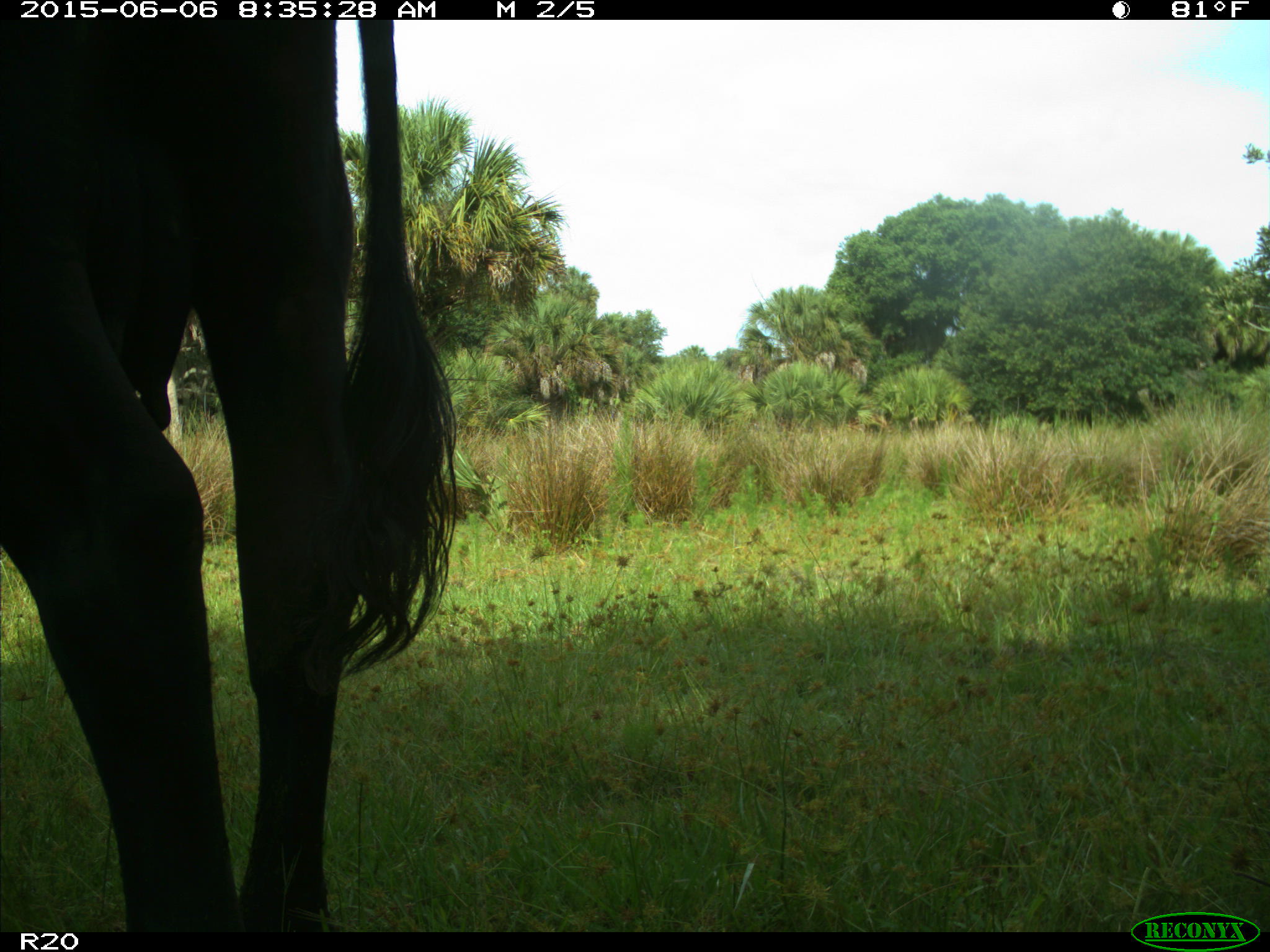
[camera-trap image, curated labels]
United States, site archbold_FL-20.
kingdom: Animalia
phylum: Chordata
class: Mammalia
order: Artiodactyla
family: Bovidae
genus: Bos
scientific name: Bos taurus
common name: domestic cow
Bos taurus (domestic cow).